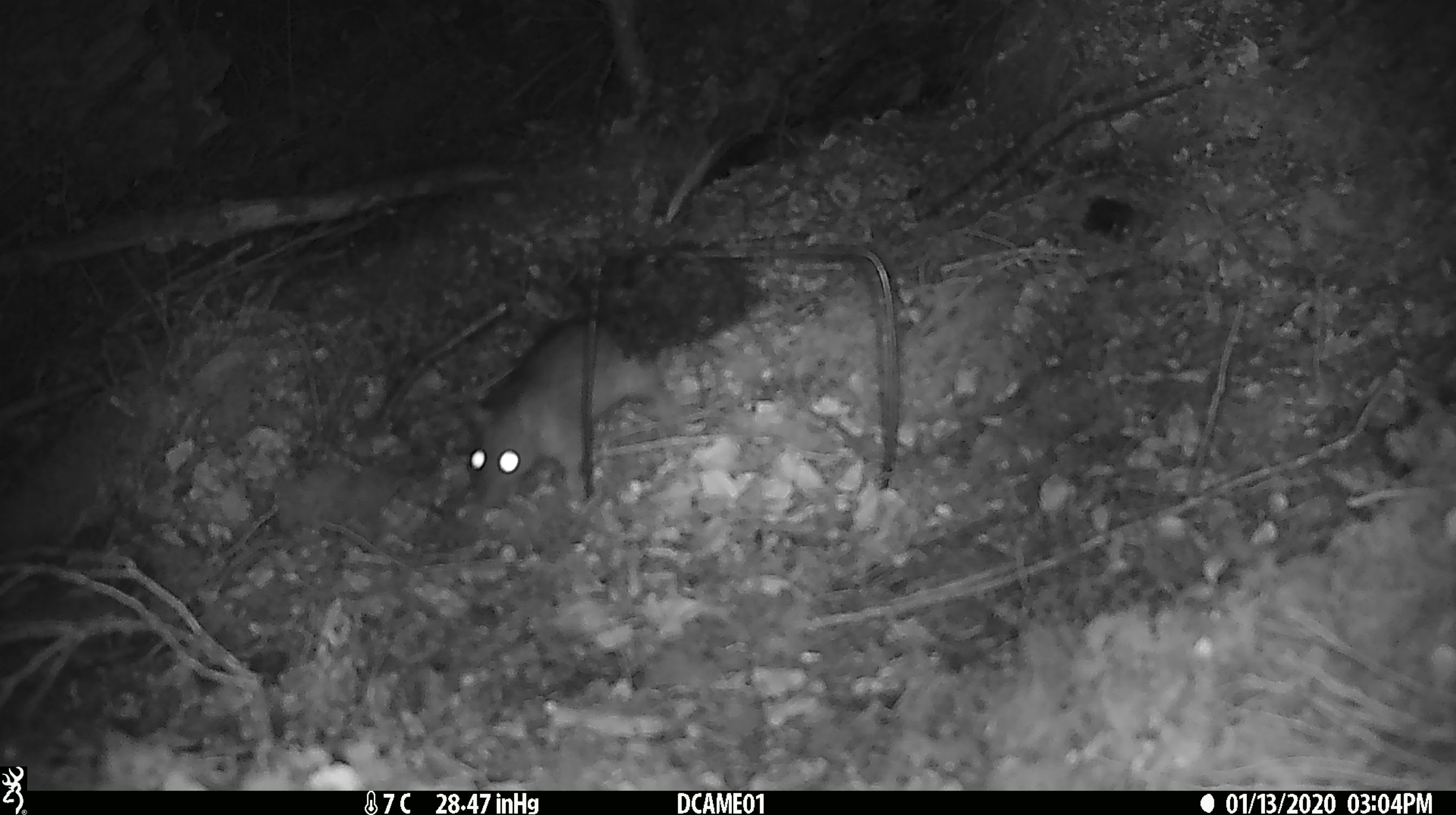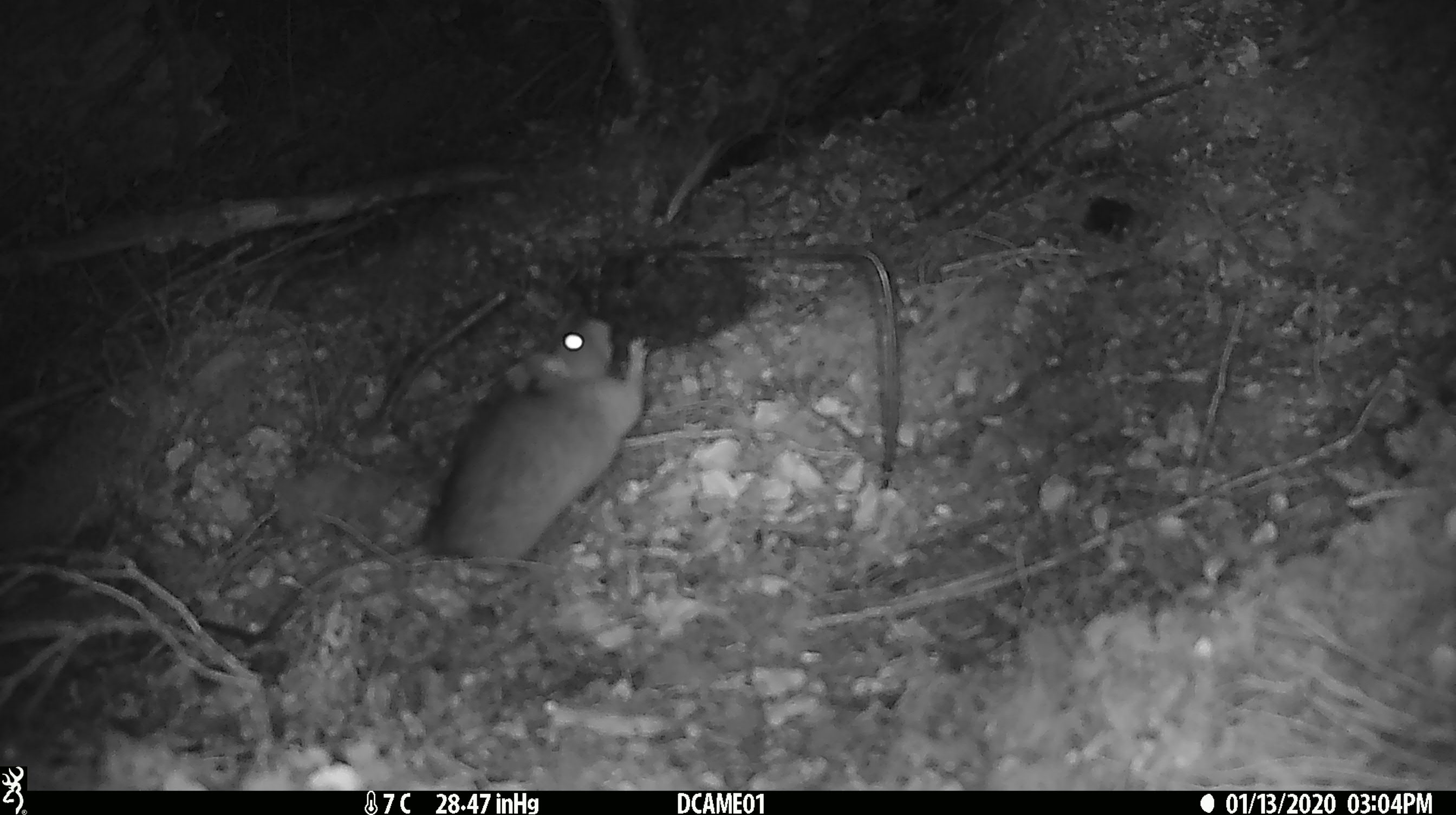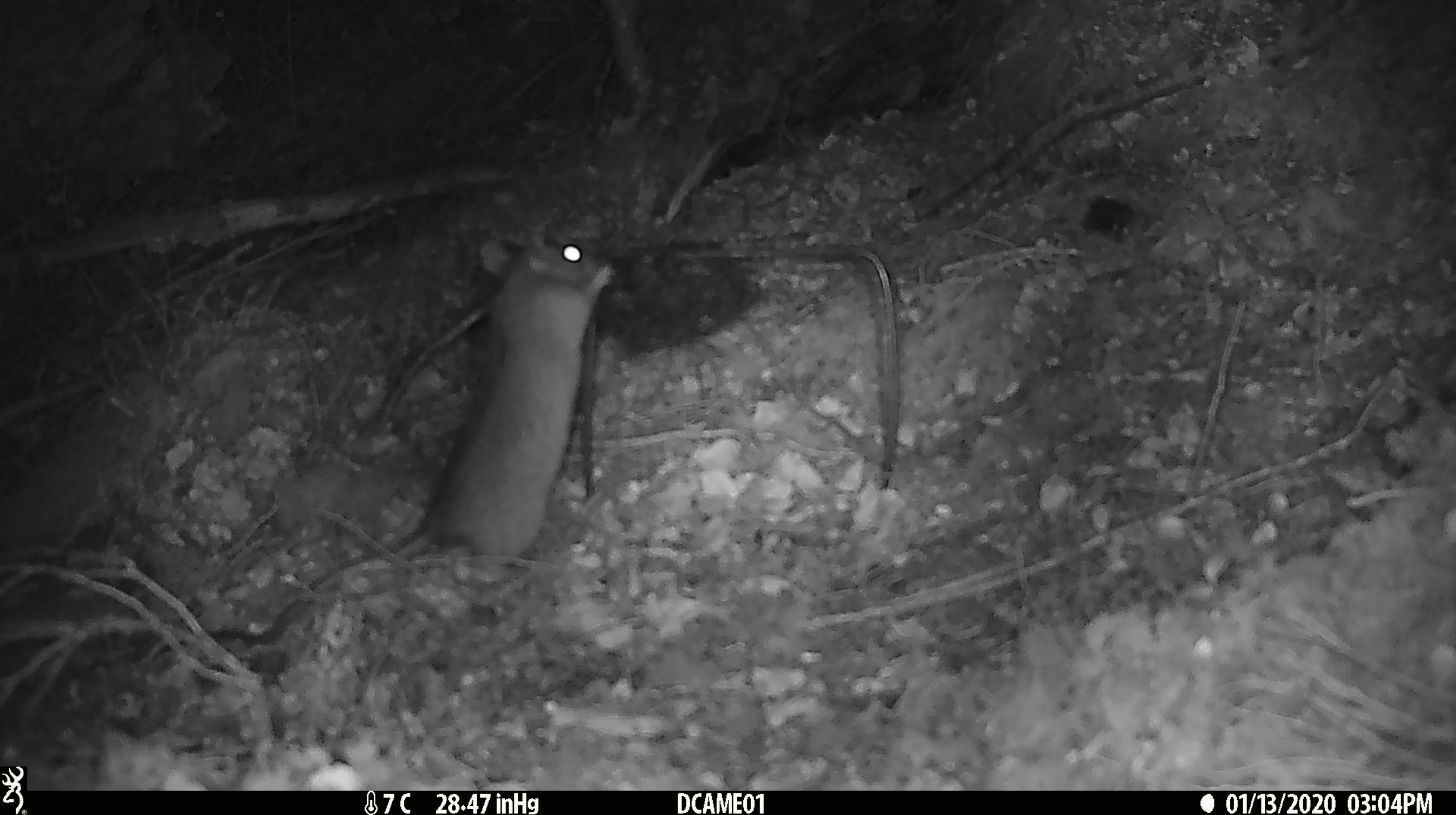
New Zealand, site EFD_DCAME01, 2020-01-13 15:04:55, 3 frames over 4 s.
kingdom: Animalia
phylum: Chordata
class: Mammalia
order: Rodentia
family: Muridae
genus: Rattus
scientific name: Rattus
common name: rat